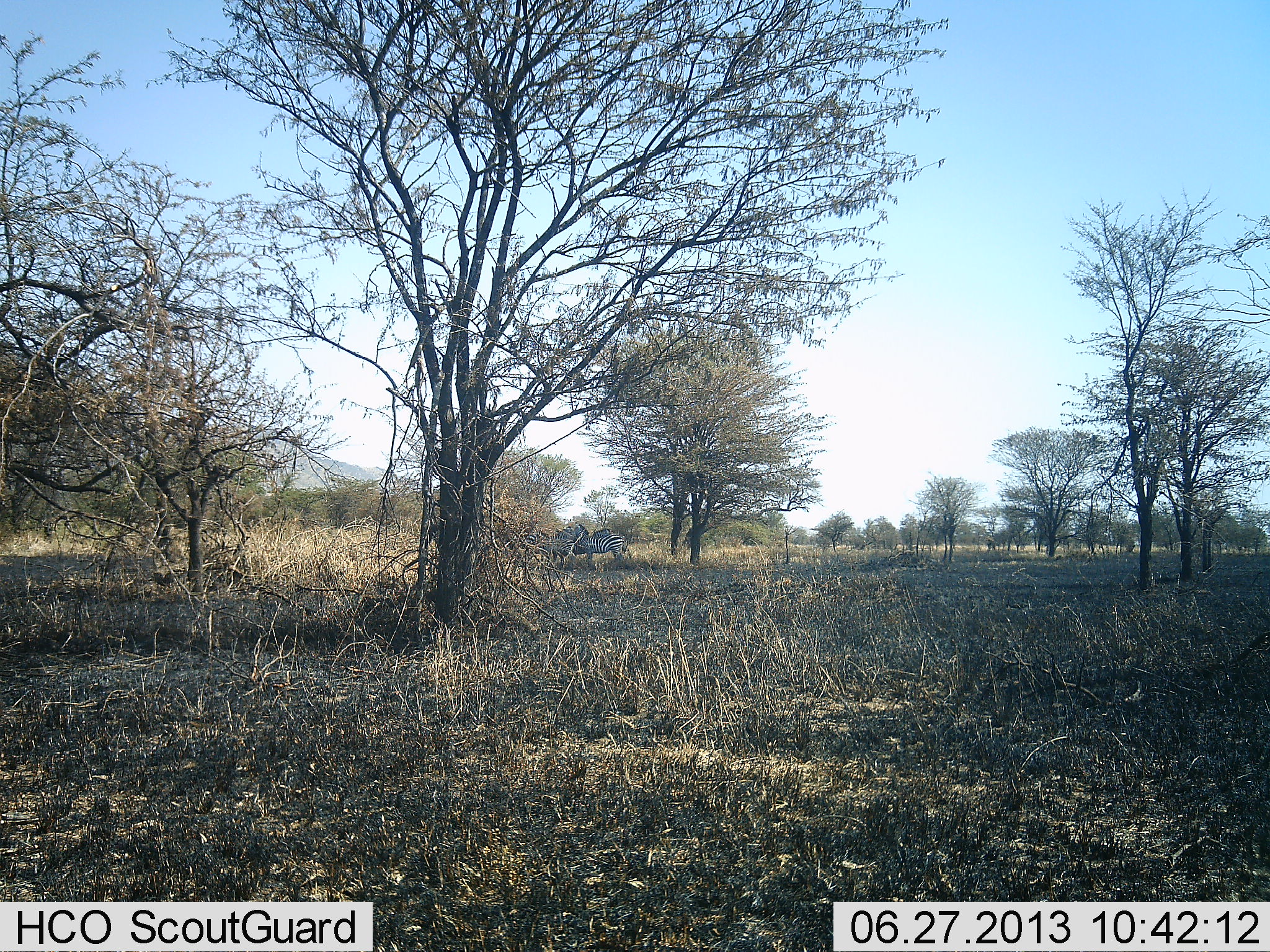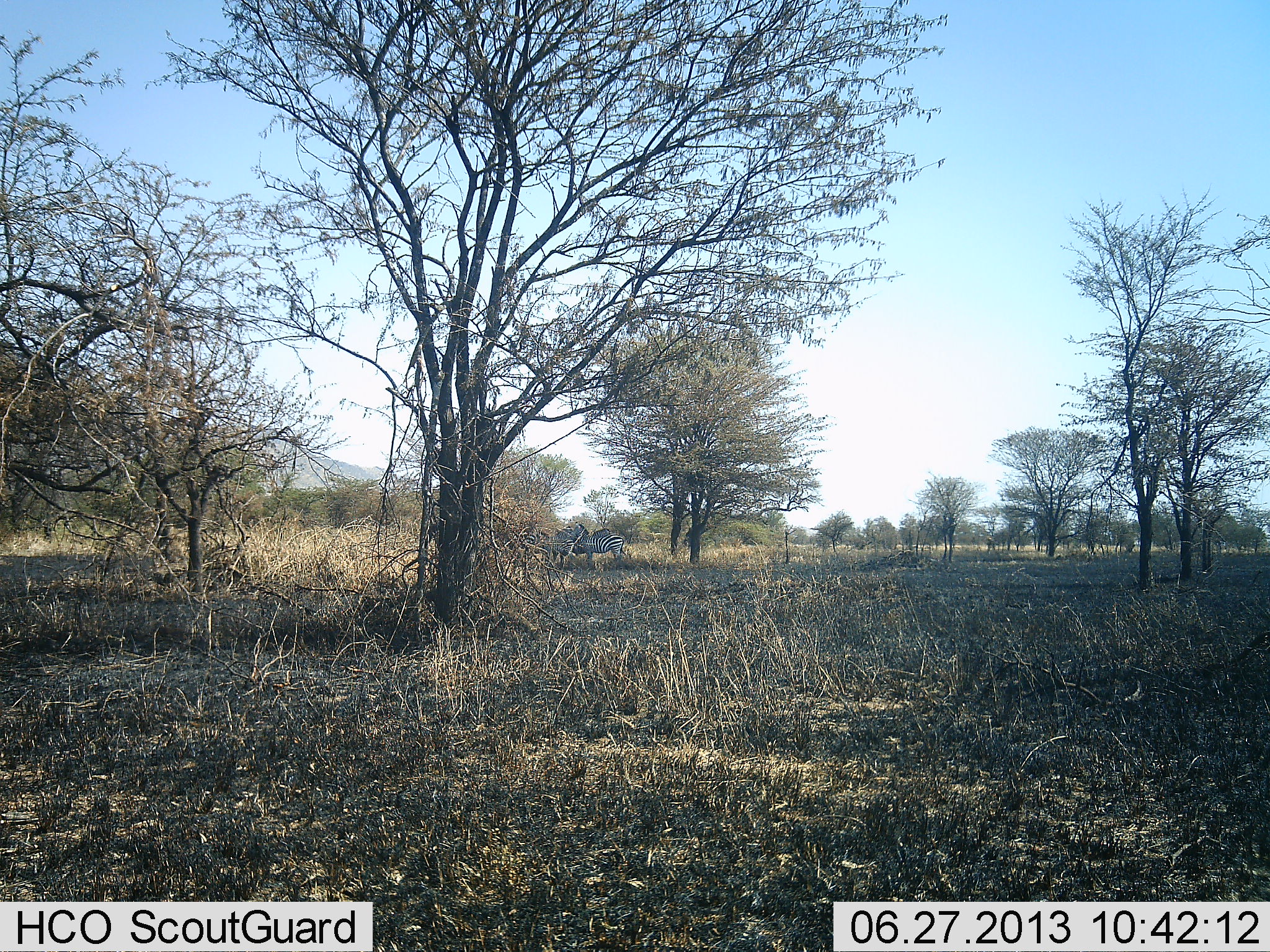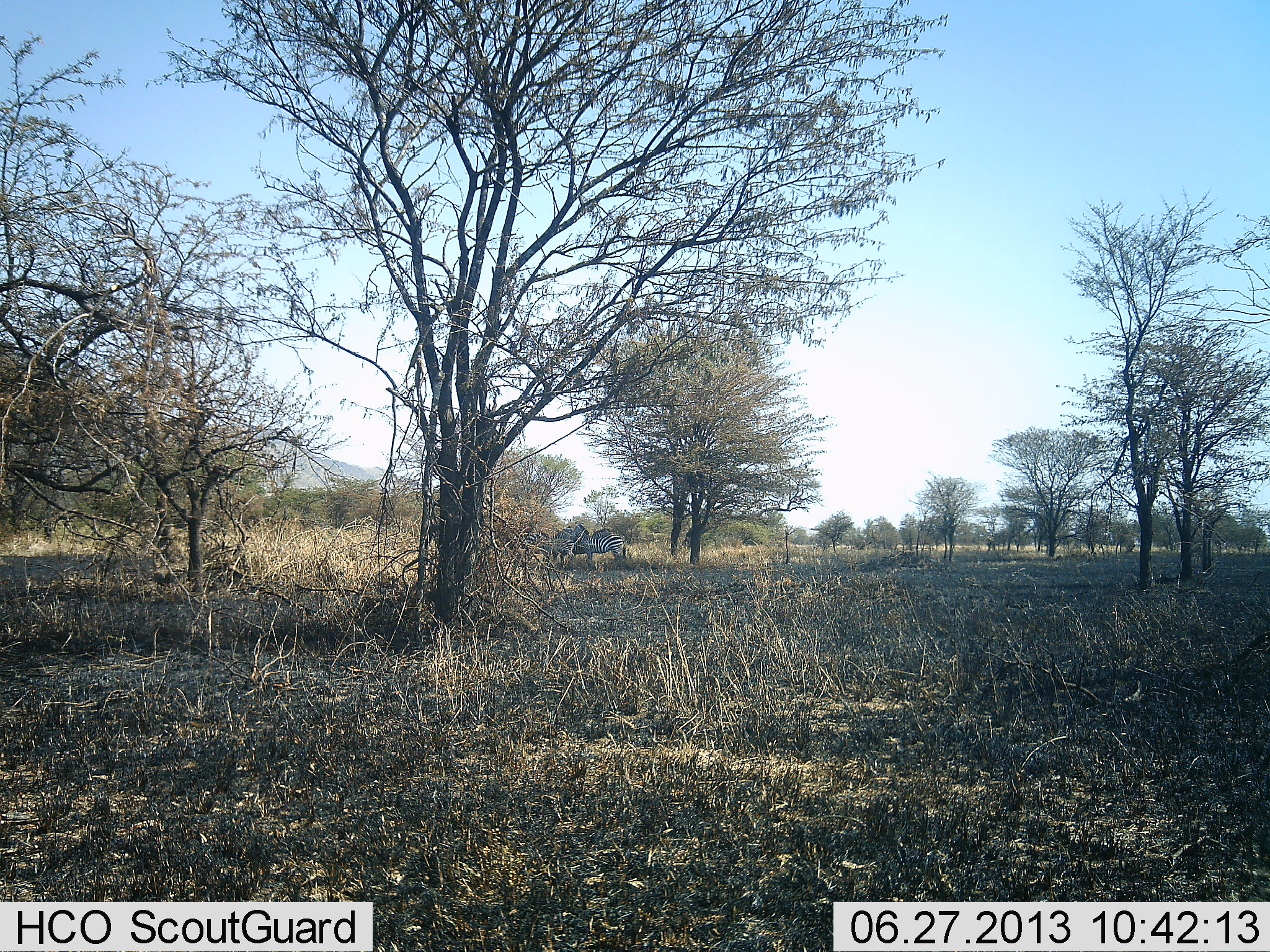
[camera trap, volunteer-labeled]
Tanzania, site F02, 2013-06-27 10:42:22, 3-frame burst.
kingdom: Animalia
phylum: Chordata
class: Mammalia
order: Perissodactyla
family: Equidae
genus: Equus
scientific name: Equus quagga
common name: plains zebra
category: zebra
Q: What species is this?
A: Zebra (plains zebra) (Equus quagga).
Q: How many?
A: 2.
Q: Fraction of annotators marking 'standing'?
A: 100%.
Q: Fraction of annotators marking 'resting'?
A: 0%.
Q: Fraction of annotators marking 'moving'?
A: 0%.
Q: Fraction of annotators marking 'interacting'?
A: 10%.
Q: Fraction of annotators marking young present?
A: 0%.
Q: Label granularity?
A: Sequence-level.